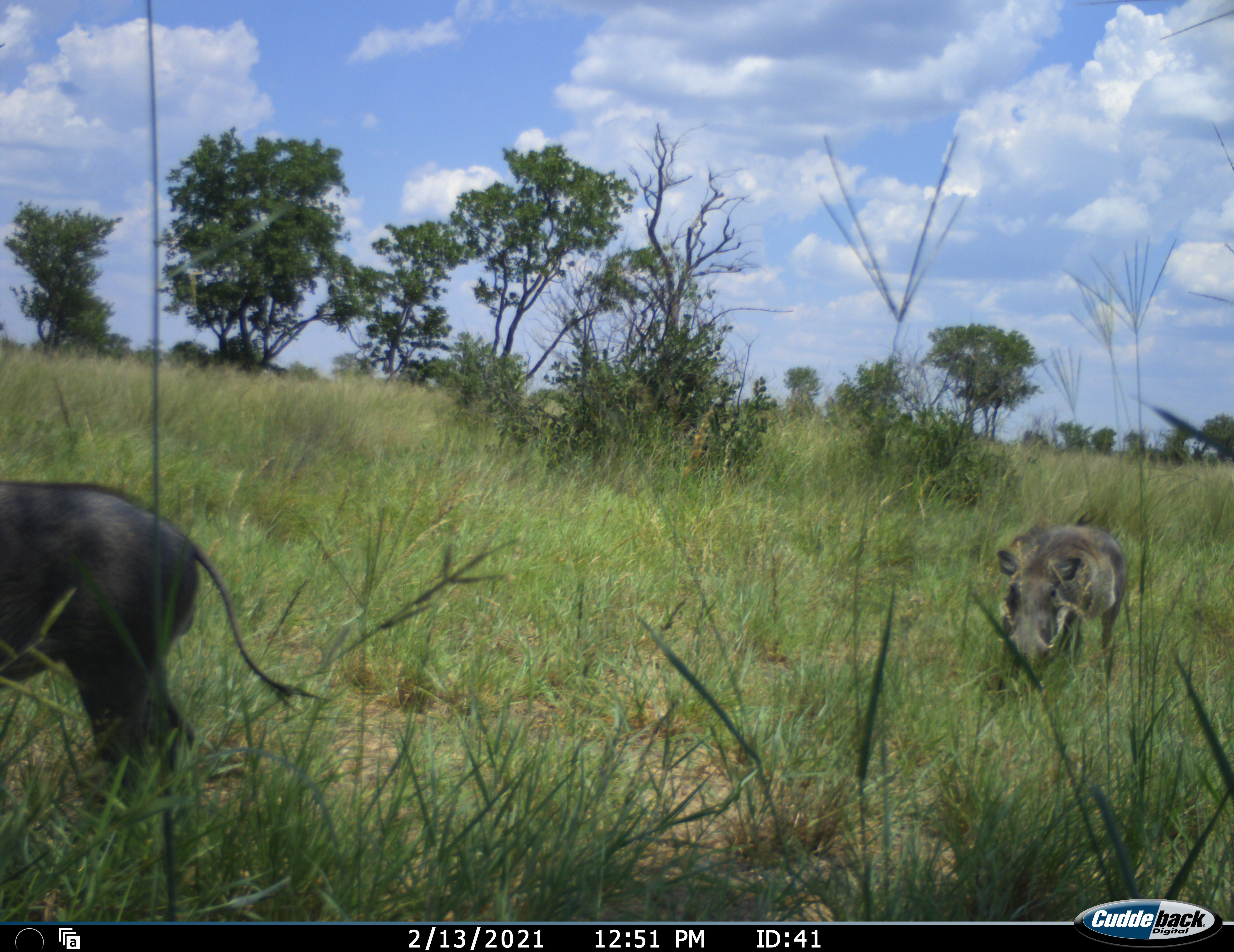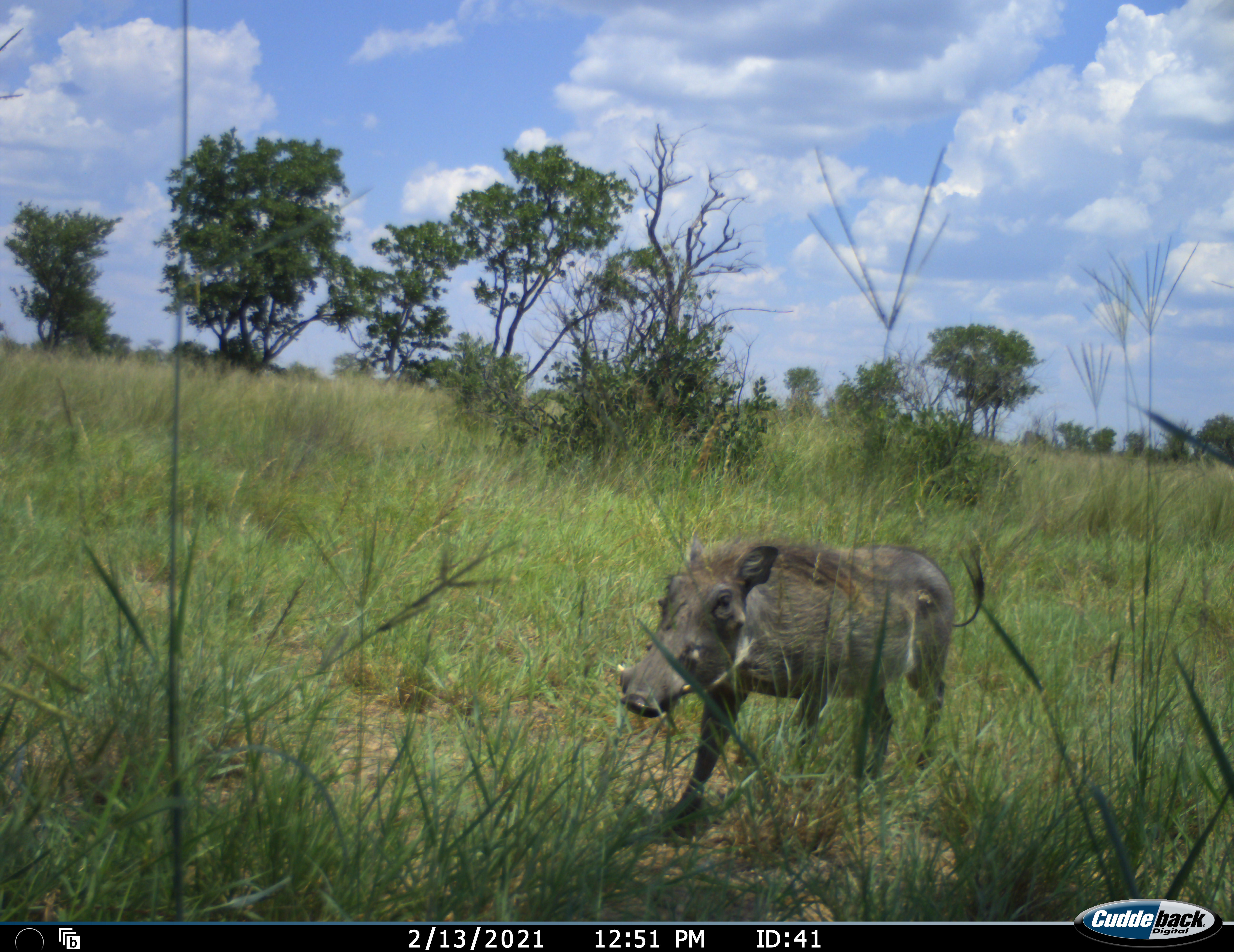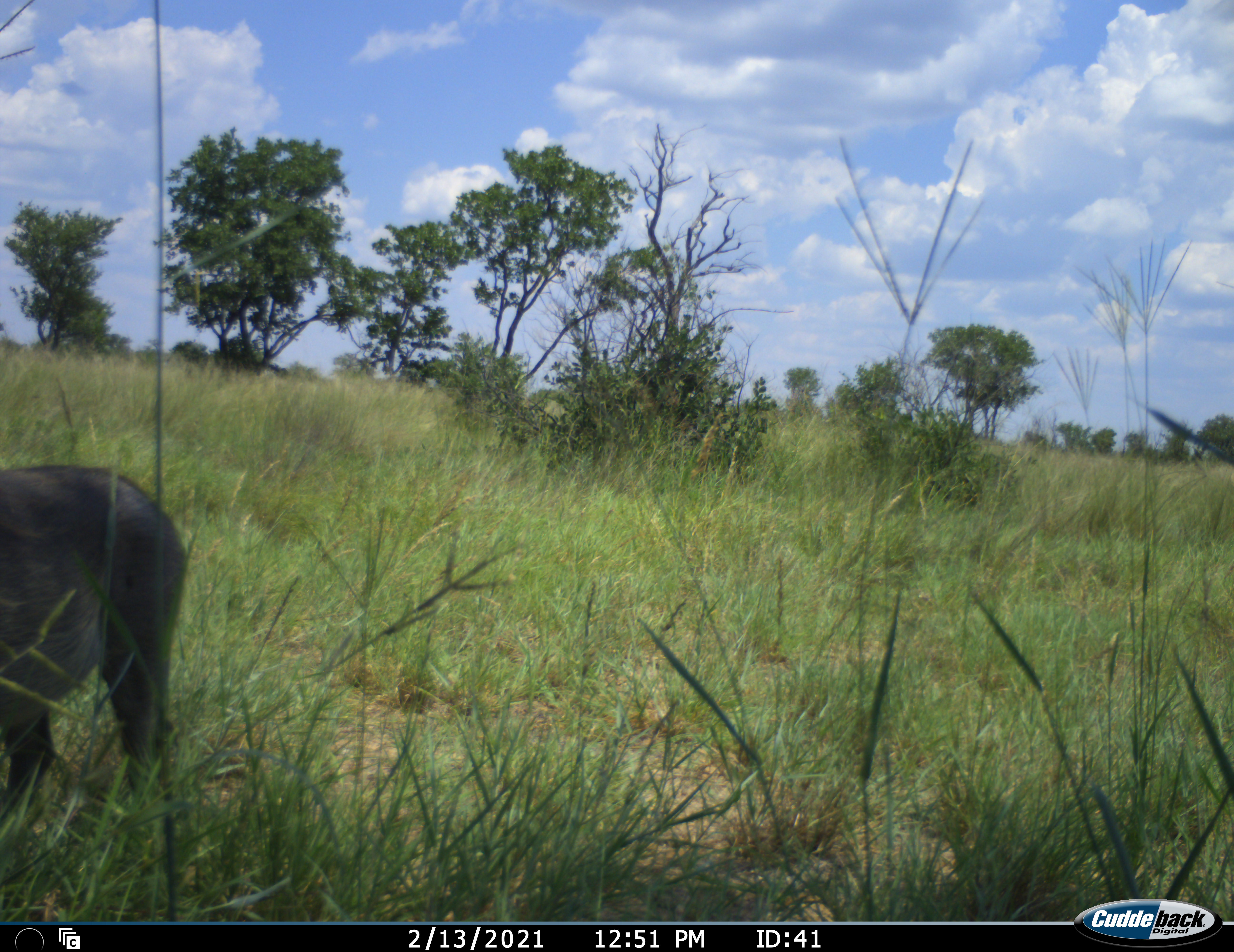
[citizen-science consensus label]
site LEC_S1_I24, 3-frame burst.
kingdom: Animalia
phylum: Chordata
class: Mammalia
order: Artiodactyla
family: Suidae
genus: Phacochoerus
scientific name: Phacochoerus africanus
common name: warthog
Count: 2.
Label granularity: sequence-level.